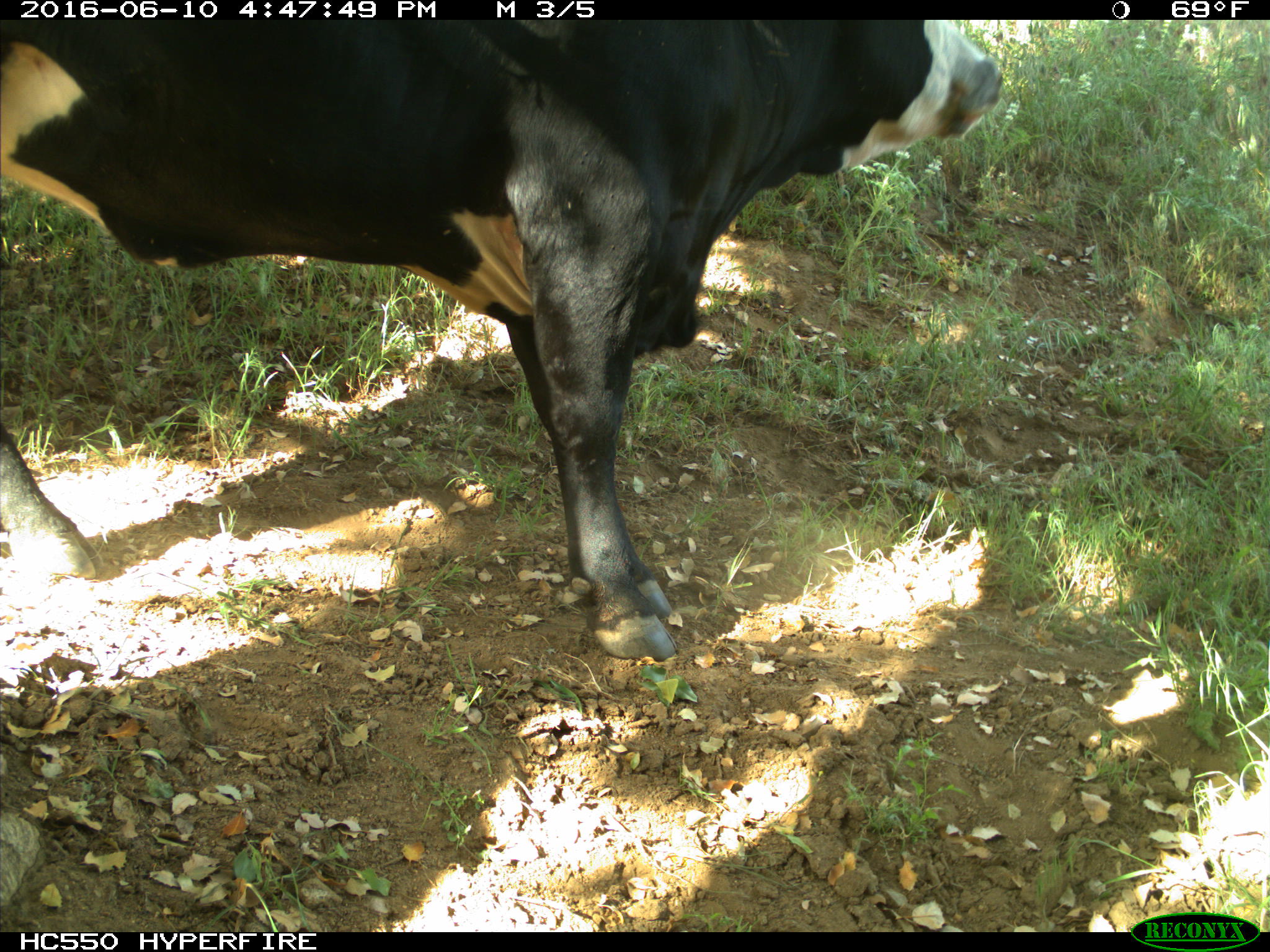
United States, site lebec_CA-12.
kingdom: Animalia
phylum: Chordata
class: Mammalia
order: Artiodactyla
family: Bovidae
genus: Bos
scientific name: Bos taurus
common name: domestic cow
Bos taurus (domestic cow).